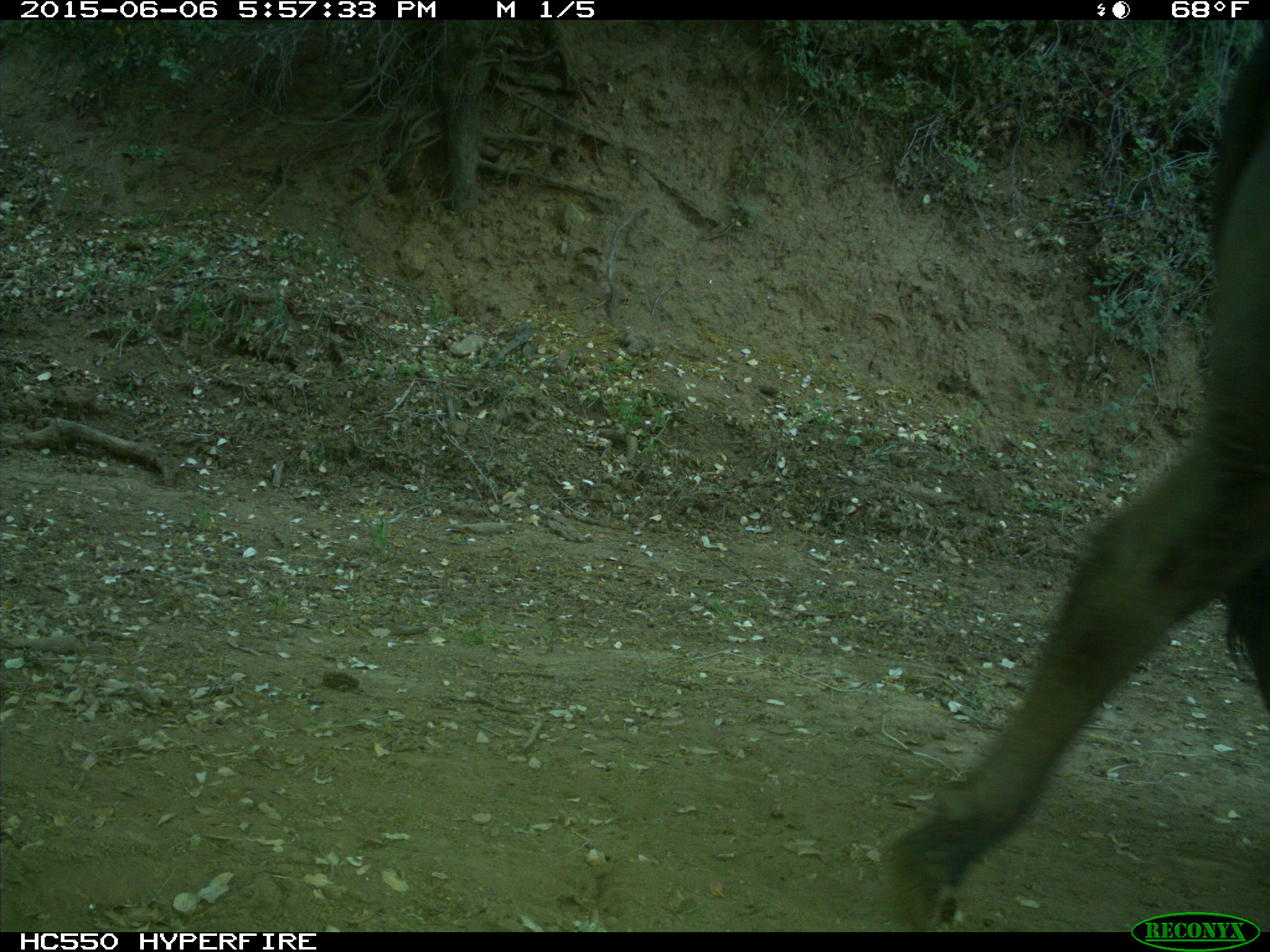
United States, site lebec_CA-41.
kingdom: Animalia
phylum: Chordata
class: Mammalia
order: Artiodactyla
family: Bovidae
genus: Bos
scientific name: Bos taurus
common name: domestic cow